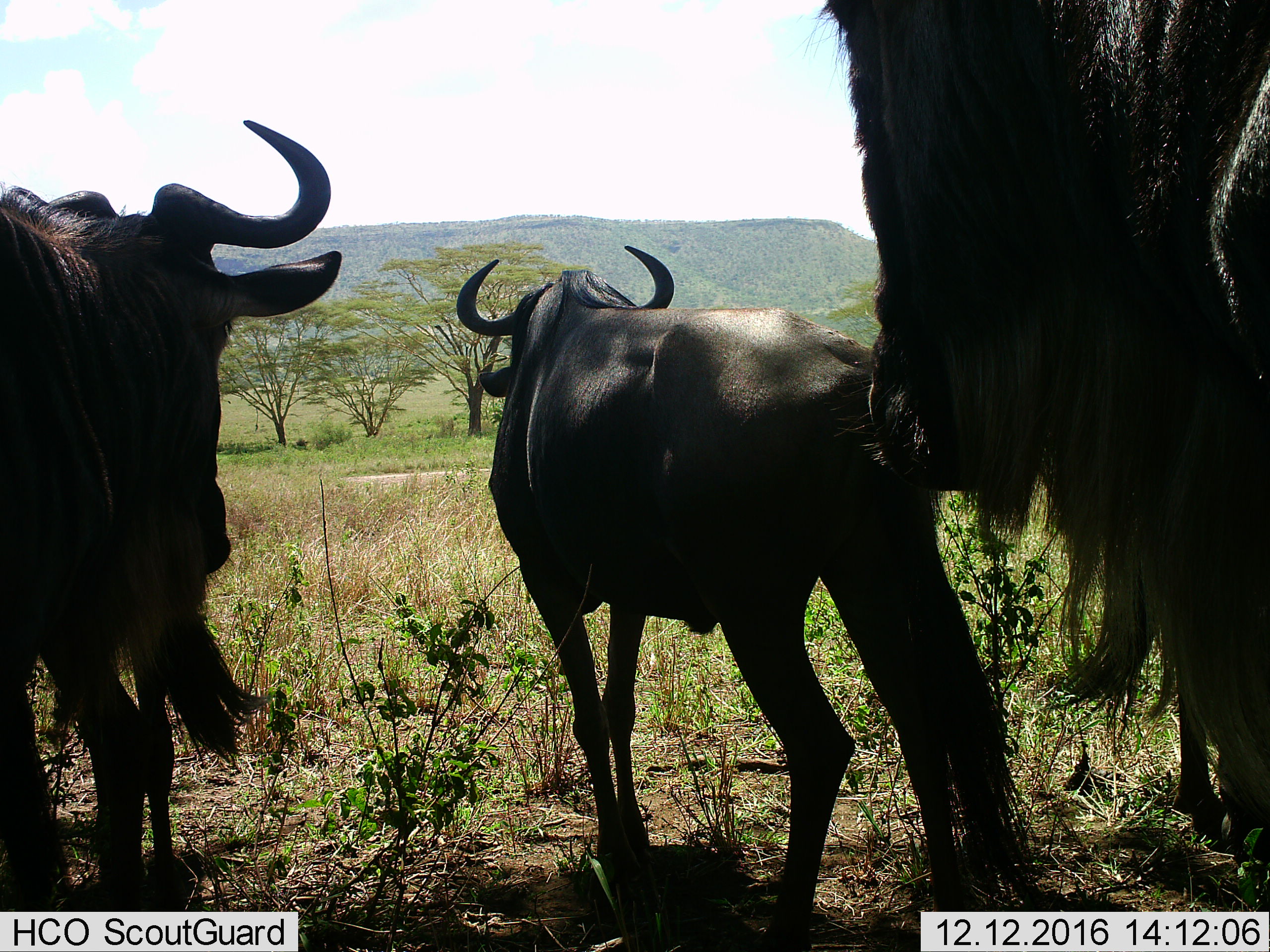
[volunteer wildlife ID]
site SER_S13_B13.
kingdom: Animalia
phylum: Chordata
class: Mammalia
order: Artiodactyla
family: Bovidae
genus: Connochaetes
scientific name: Connochaetes taurinus taurinus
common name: blue wildebeest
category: wildebeestblue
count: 3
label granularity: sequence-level